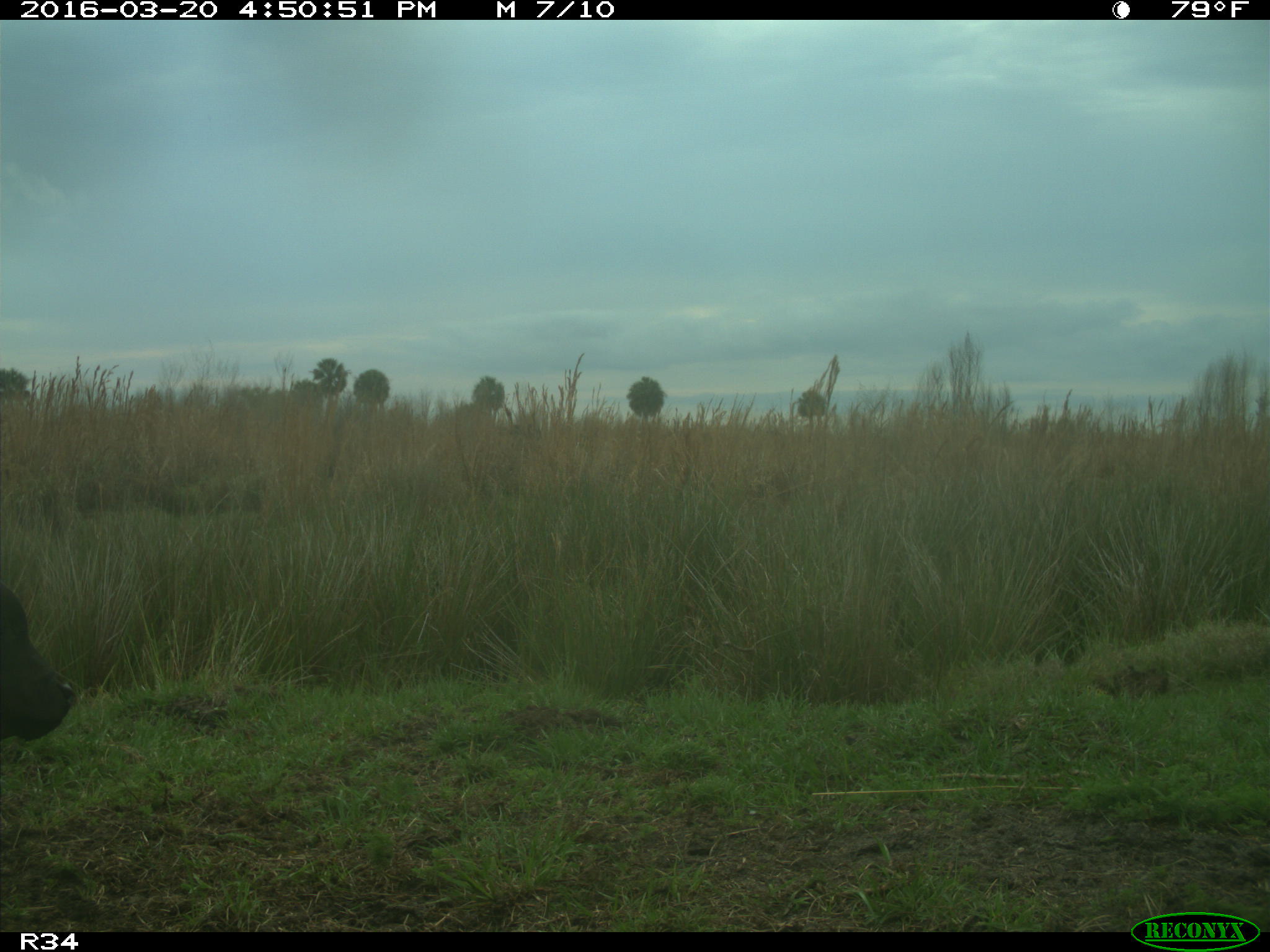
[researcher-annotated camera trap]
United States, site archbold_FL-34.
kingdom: Animalia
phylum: Chordata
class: Mammalia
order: Artiodactyla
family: Bovidae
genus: Bos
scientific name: Bos taurus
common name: domestic cow